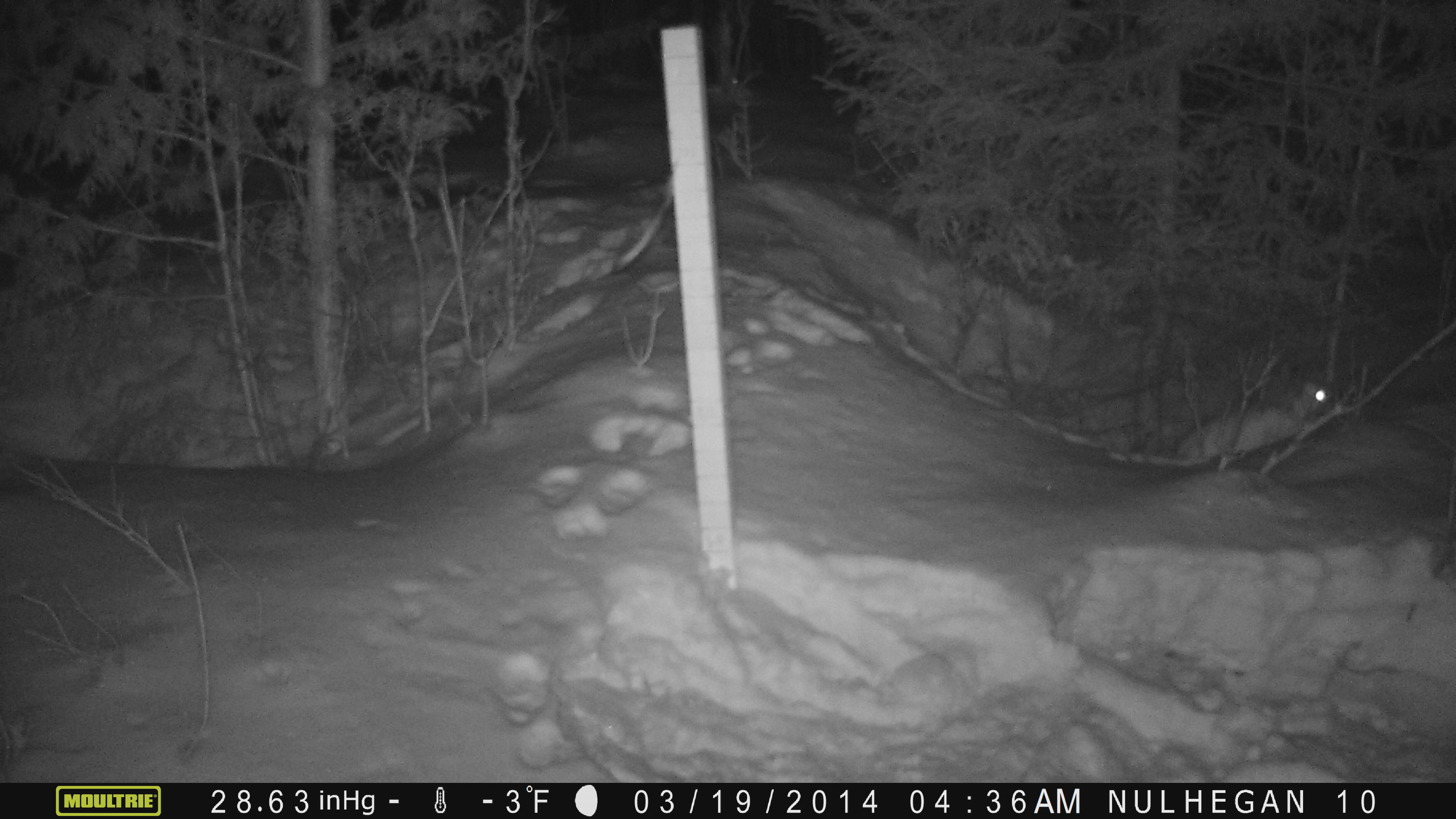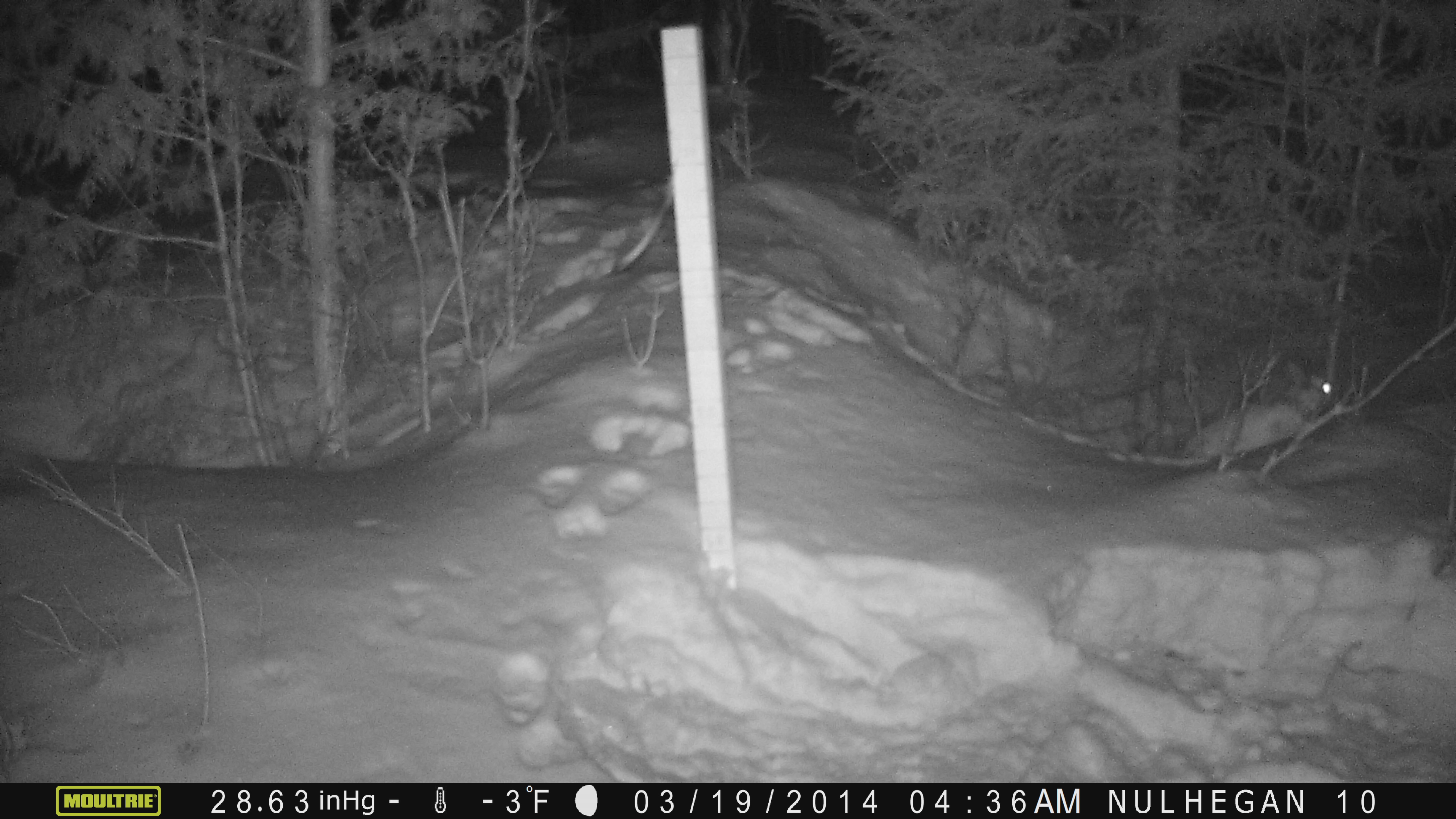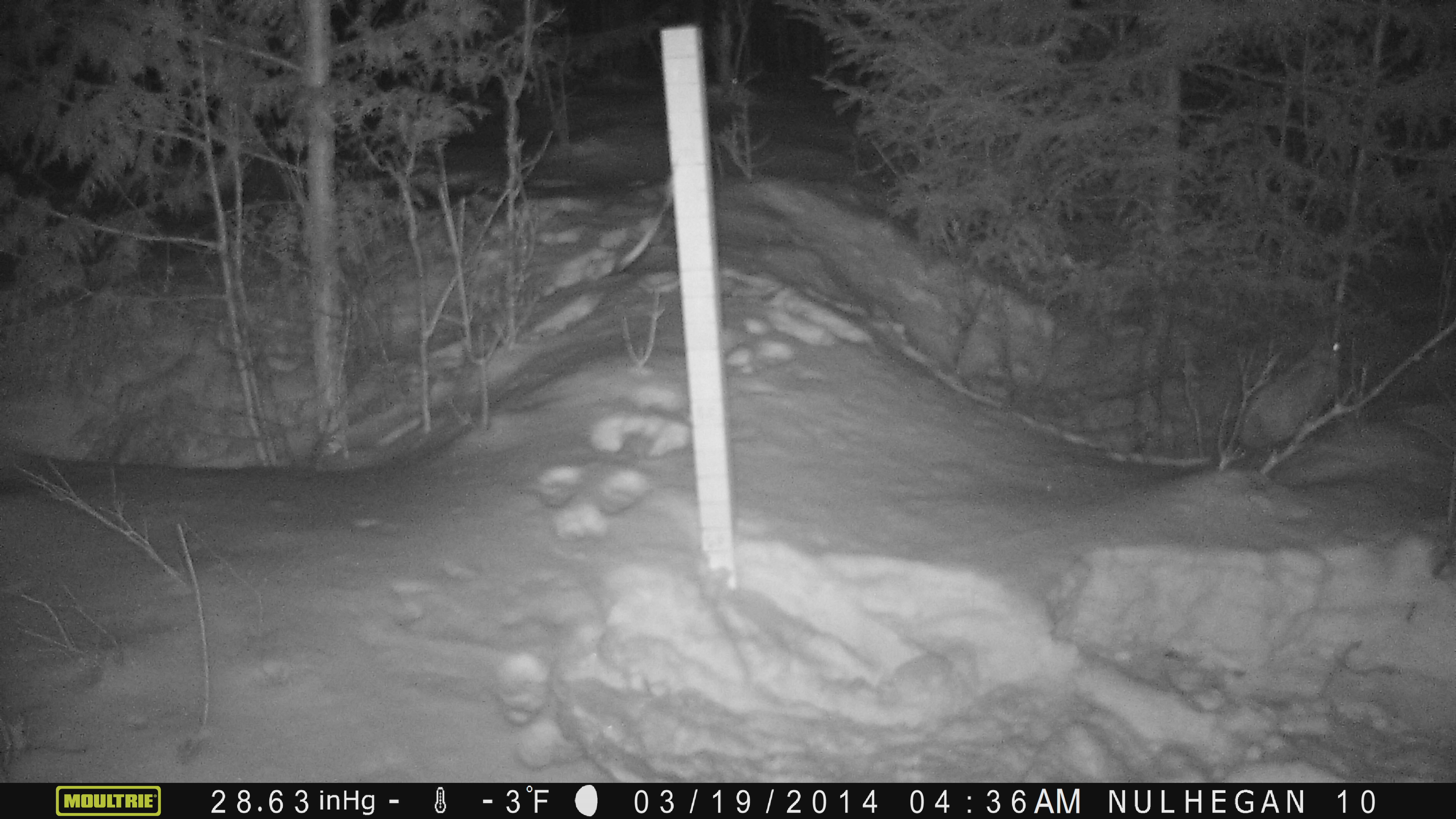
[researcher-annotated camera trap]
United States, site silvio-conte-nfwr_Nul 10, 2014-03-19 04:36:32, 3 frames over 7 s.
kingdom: Animalia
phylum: Chordata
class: Mammalia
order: Lagomorpha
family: Leporidae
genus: Lepus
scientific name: Lepus americanus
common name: snowshoe hare